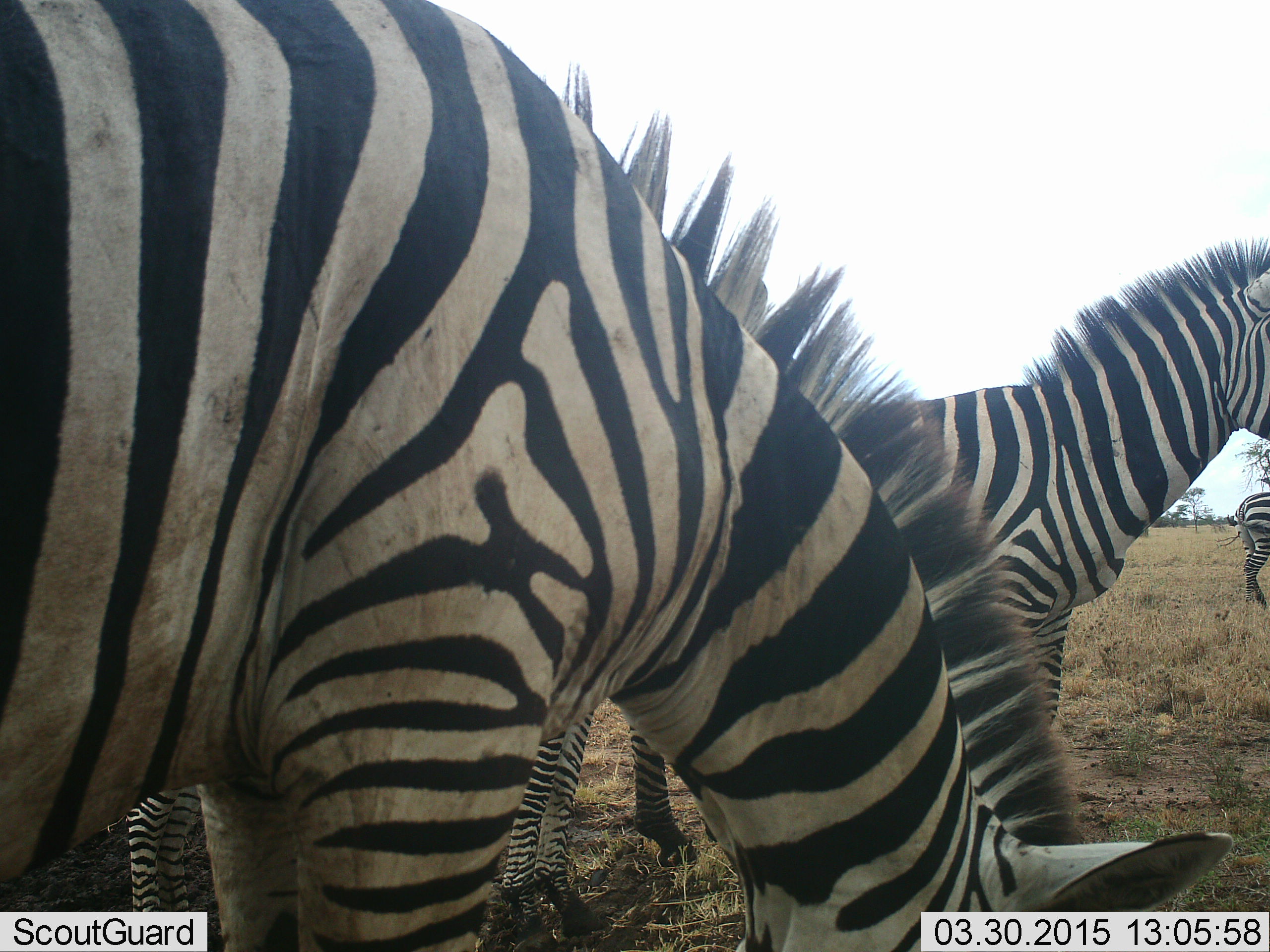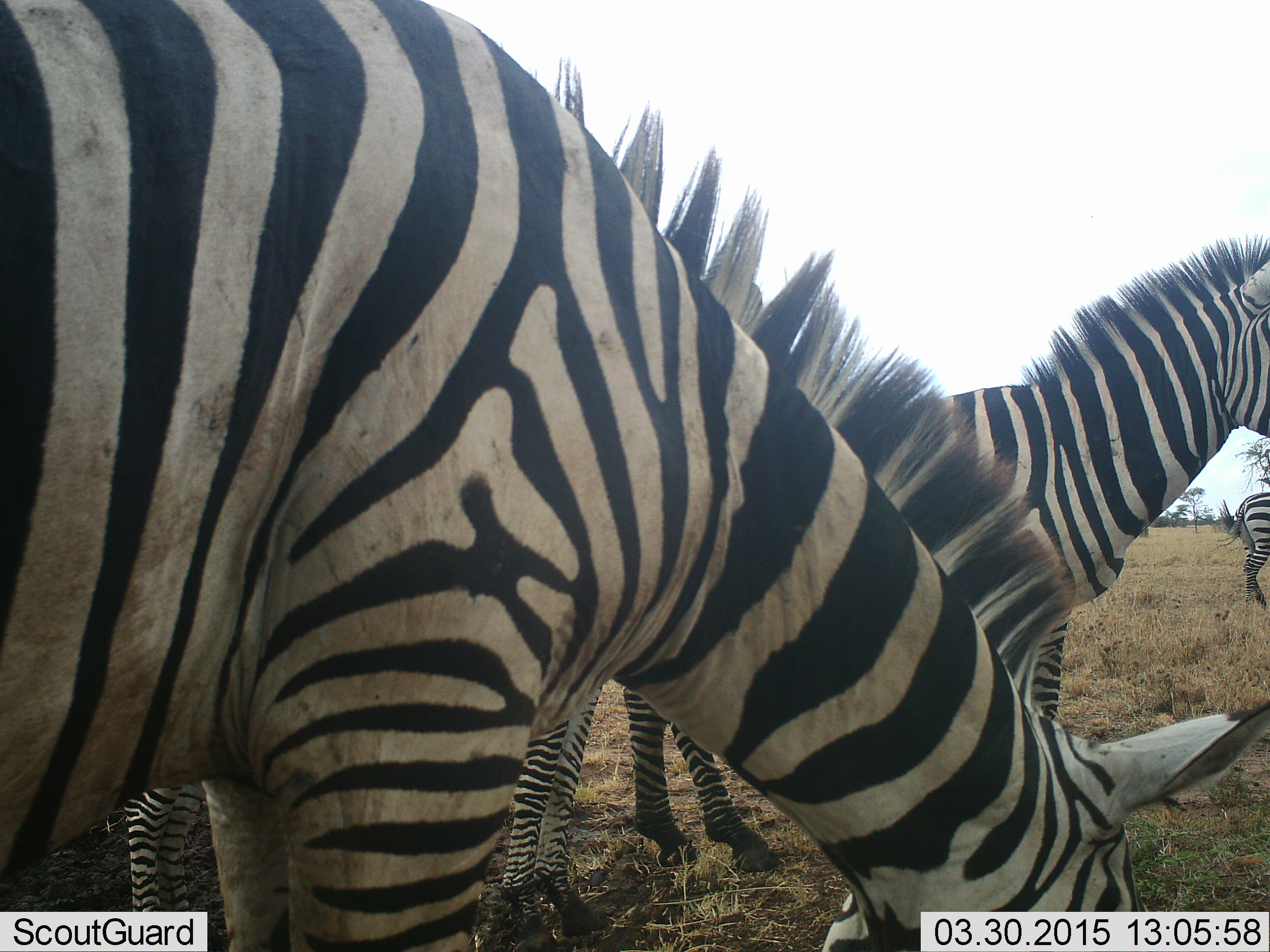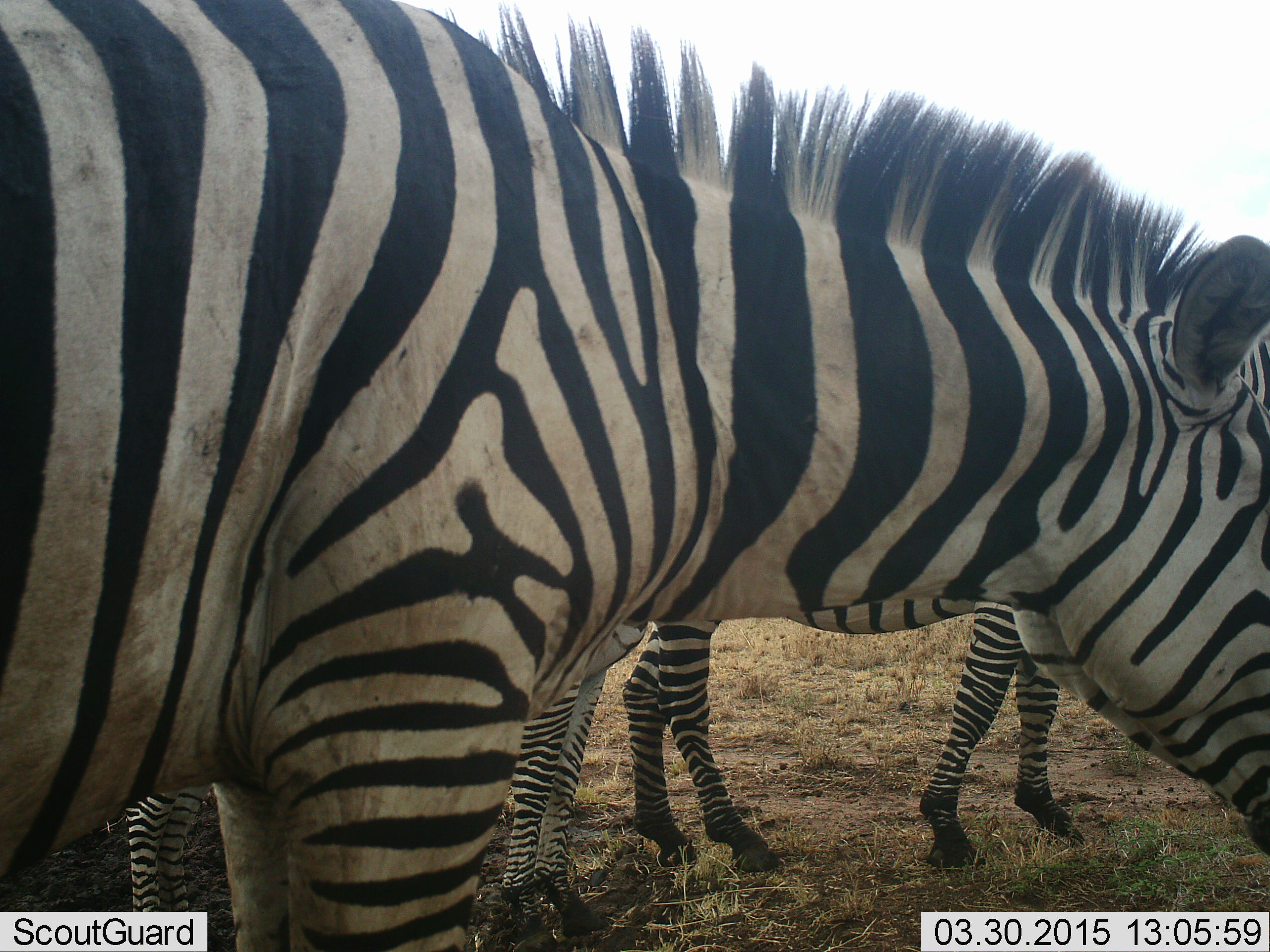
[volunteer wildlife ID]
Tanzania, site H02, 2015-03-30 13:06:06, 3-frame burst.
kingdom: Animalia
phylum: Chordata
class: Mammalia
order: Perissodactyla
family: Equidae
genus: Equus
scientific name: Equus quagga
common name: plains zebra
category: zebra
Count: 4.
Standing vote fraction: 70%.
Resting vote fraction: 0%.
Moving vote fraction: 0%.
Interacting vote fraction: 10%.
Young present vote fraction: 10%.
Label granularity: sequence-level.